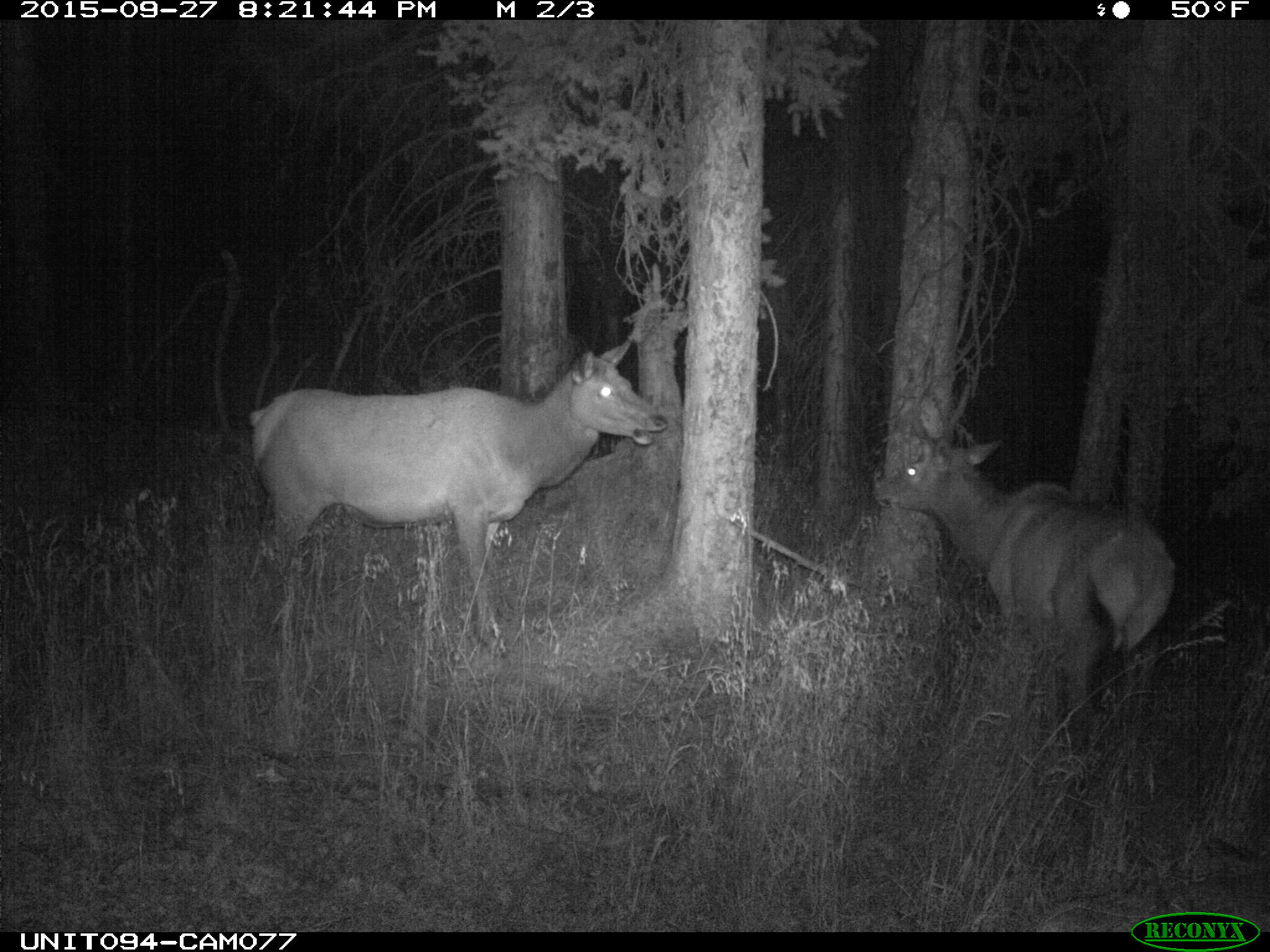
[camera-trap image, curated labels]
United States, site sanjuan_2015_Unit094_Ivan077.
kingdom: Animalia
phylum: Chordata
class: Mammalia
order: Artiodactyla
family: Cervidae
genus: Cervus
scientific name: Cervus elaphus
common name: red deer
Cervus elaphus (red deer).